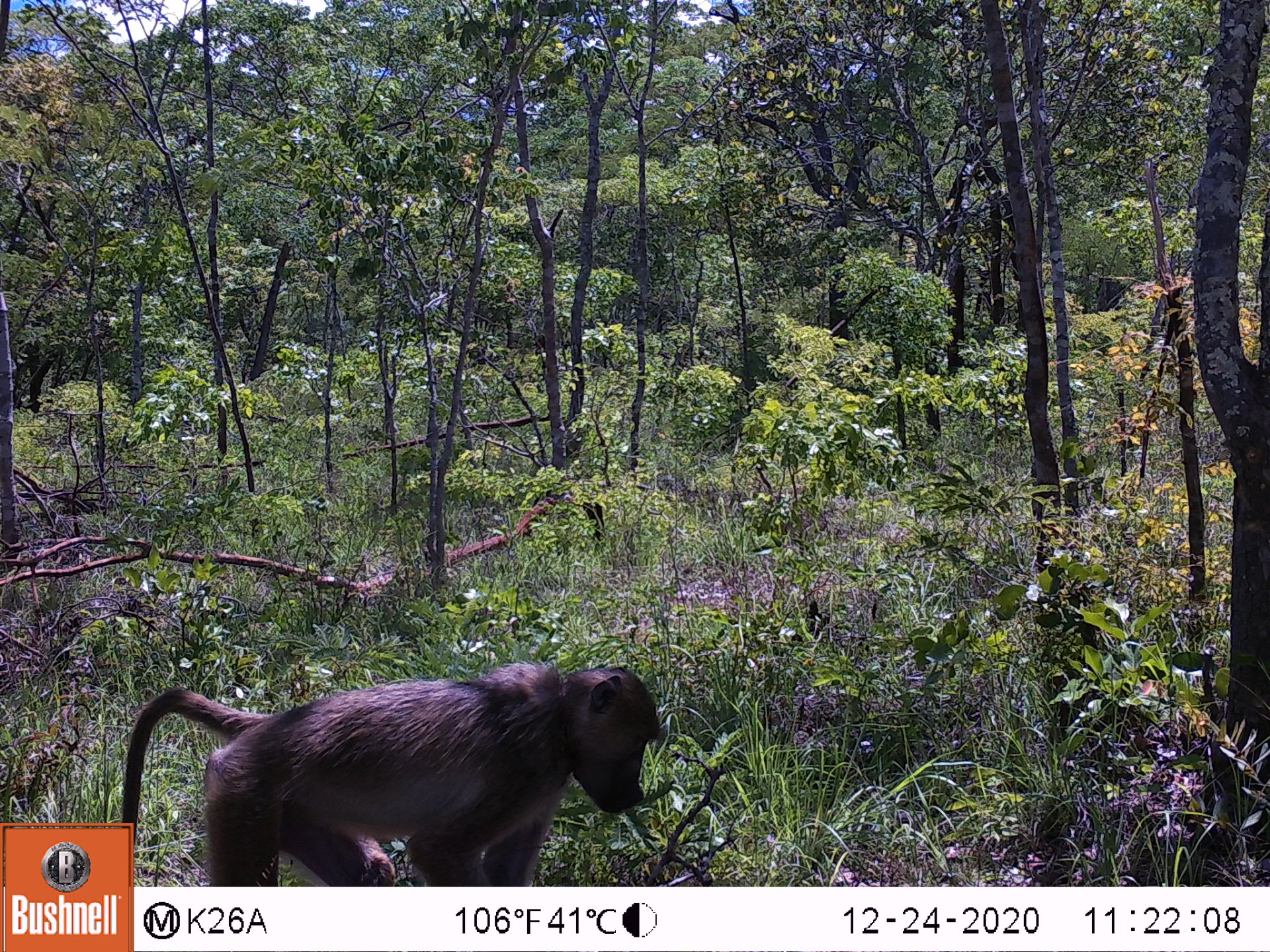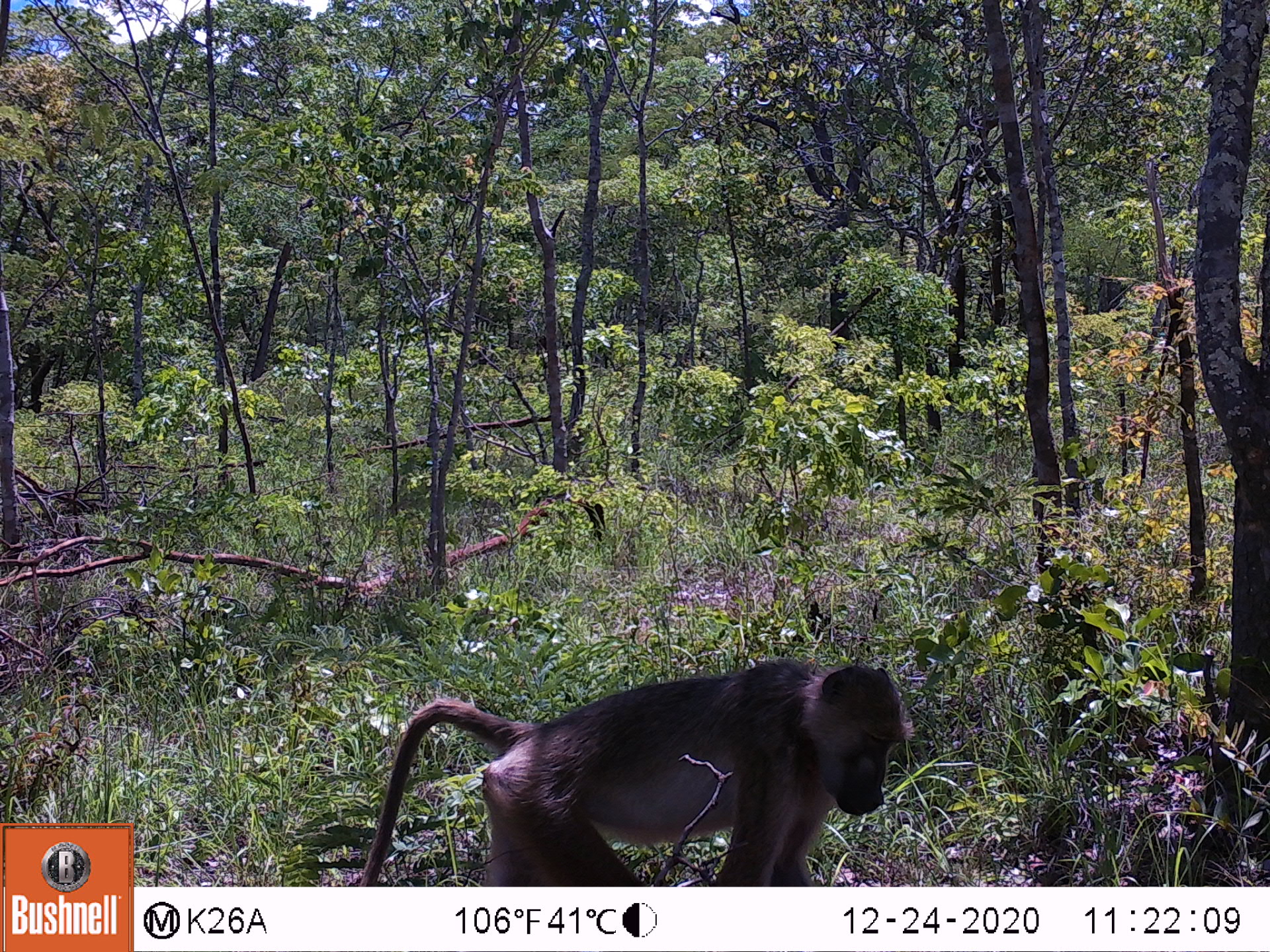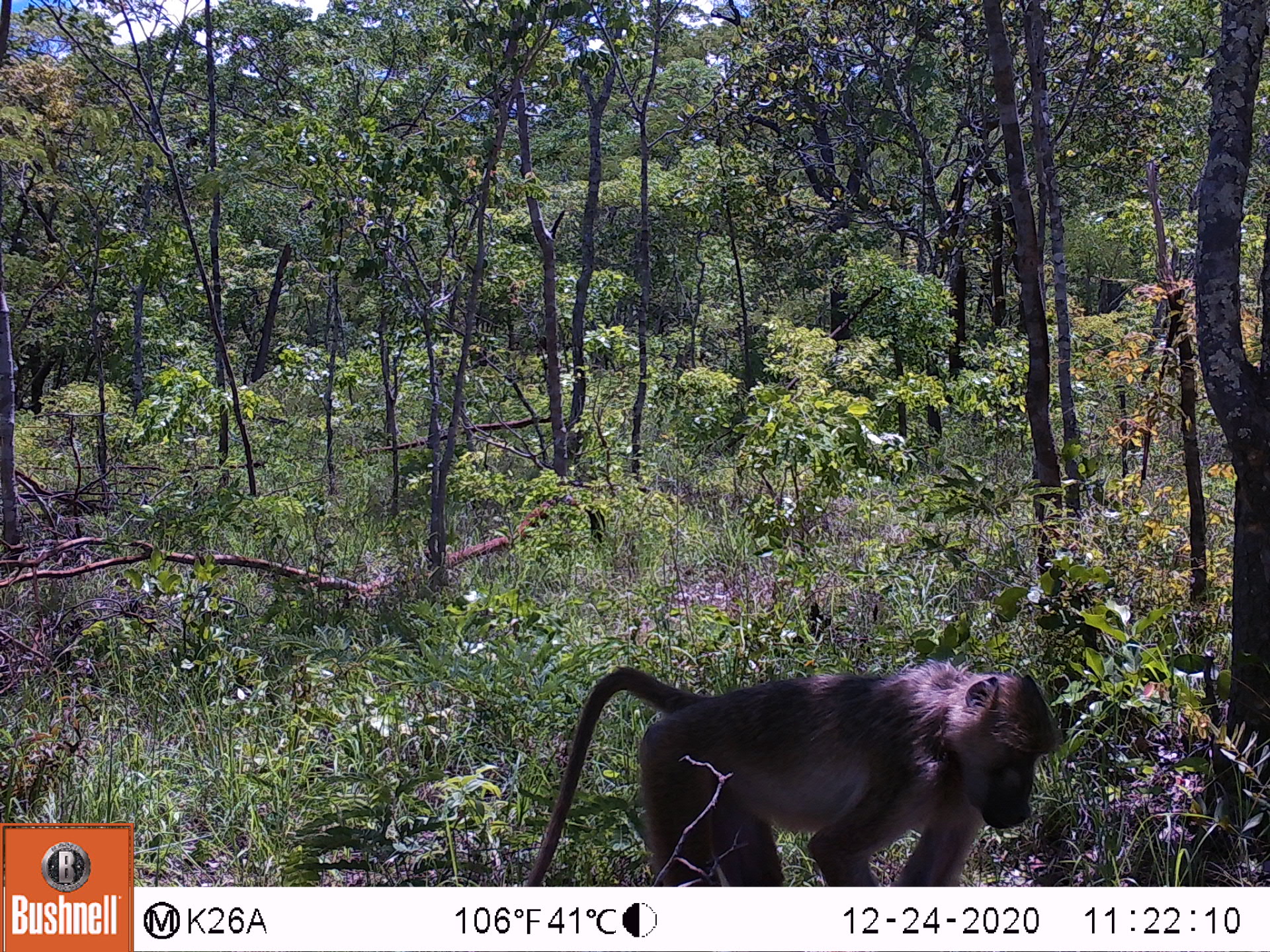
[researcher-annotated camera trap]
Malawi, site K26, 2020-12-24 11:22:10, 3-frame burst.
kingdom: Animalia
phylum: Chordata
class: Mammalia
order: Primates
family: Cercopithecidae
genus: Papio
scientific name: Papio cynocephalus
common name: yellow baboon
Yellow baboon (Papio cynocephalus), count 1.